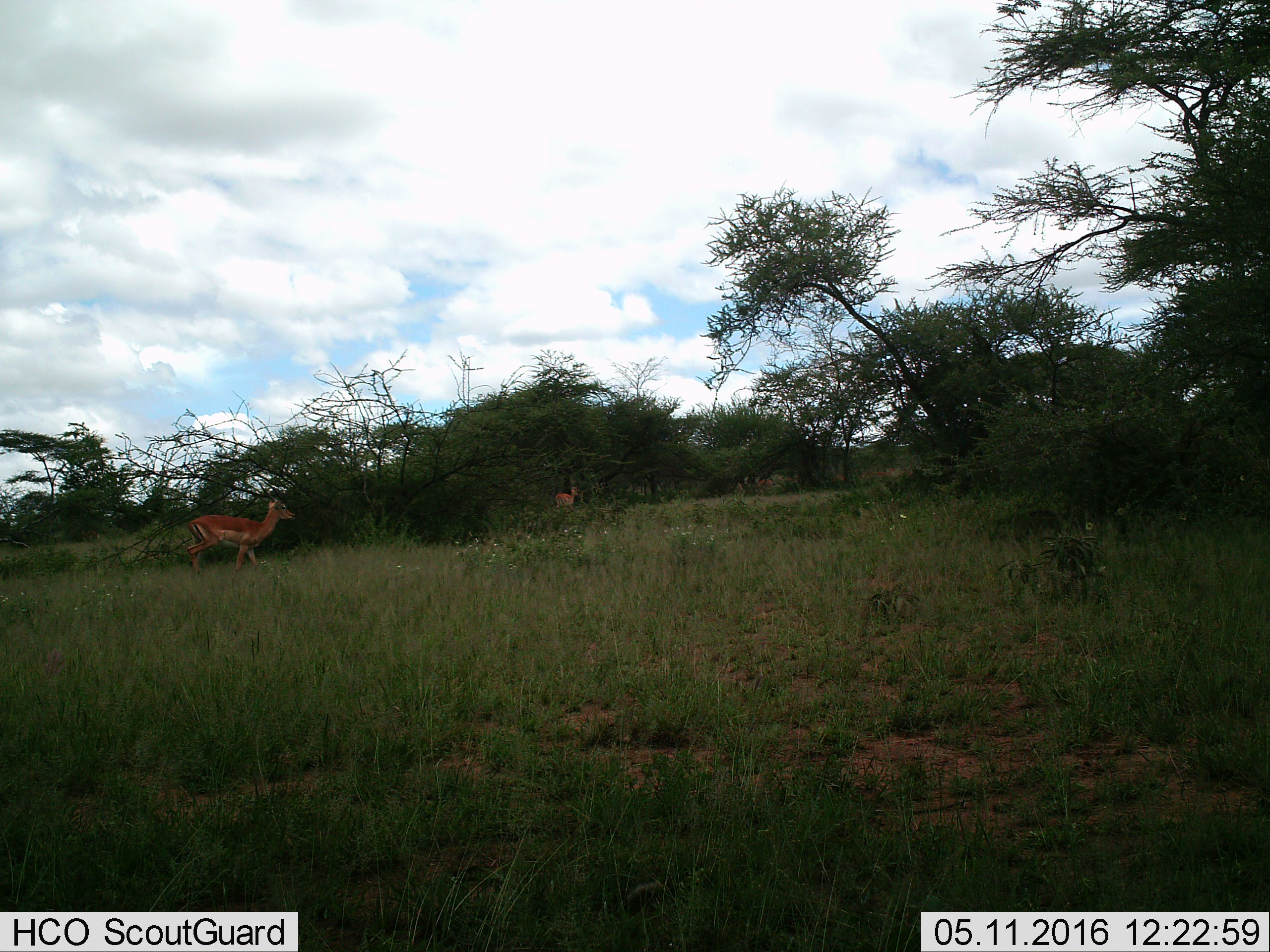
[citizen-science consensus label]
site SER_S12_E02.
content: unidentified animal